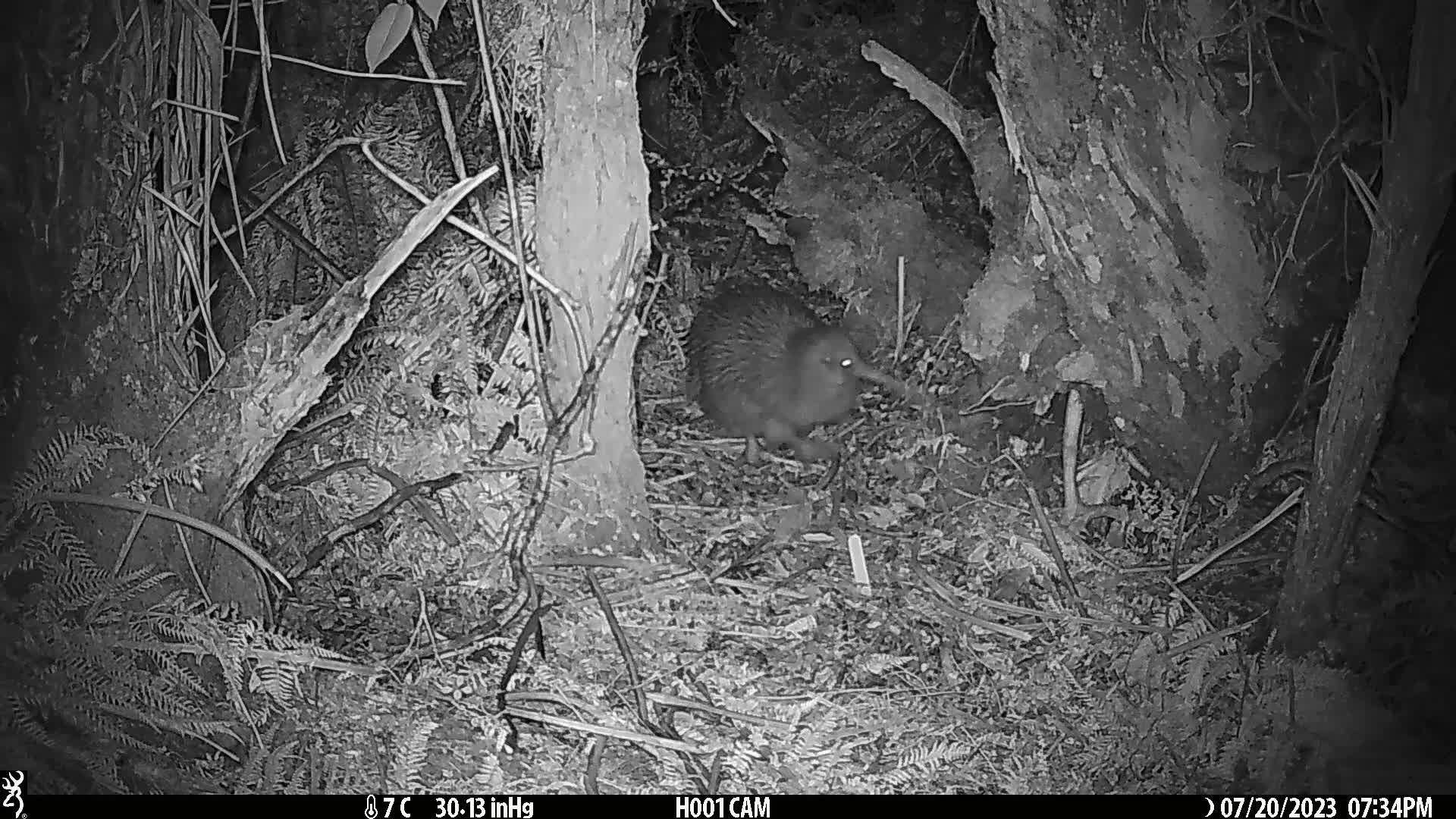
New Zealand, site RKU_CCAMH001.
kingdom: Animalia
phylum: Chordata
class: Aves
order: Apterygiformes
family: Apterygidae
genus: Apteryx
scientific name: Apteryx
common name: kiwi